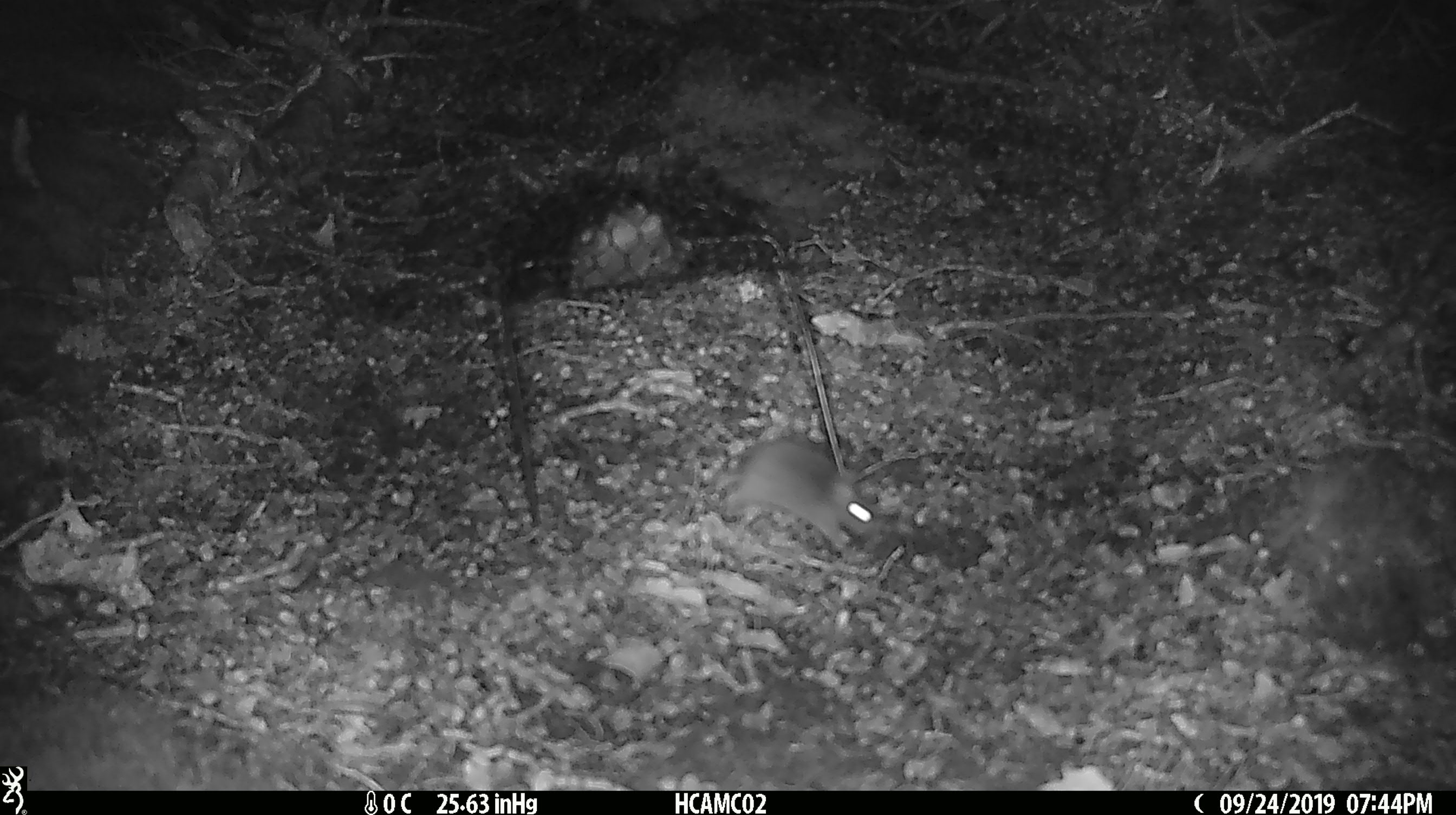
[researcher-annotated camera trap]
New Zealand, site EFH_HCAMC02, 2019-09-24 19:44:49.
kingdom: Animalia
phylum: Chordata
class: Mammalia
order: Rodentia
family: Muridae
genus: Mus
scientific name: Mus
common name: mouse